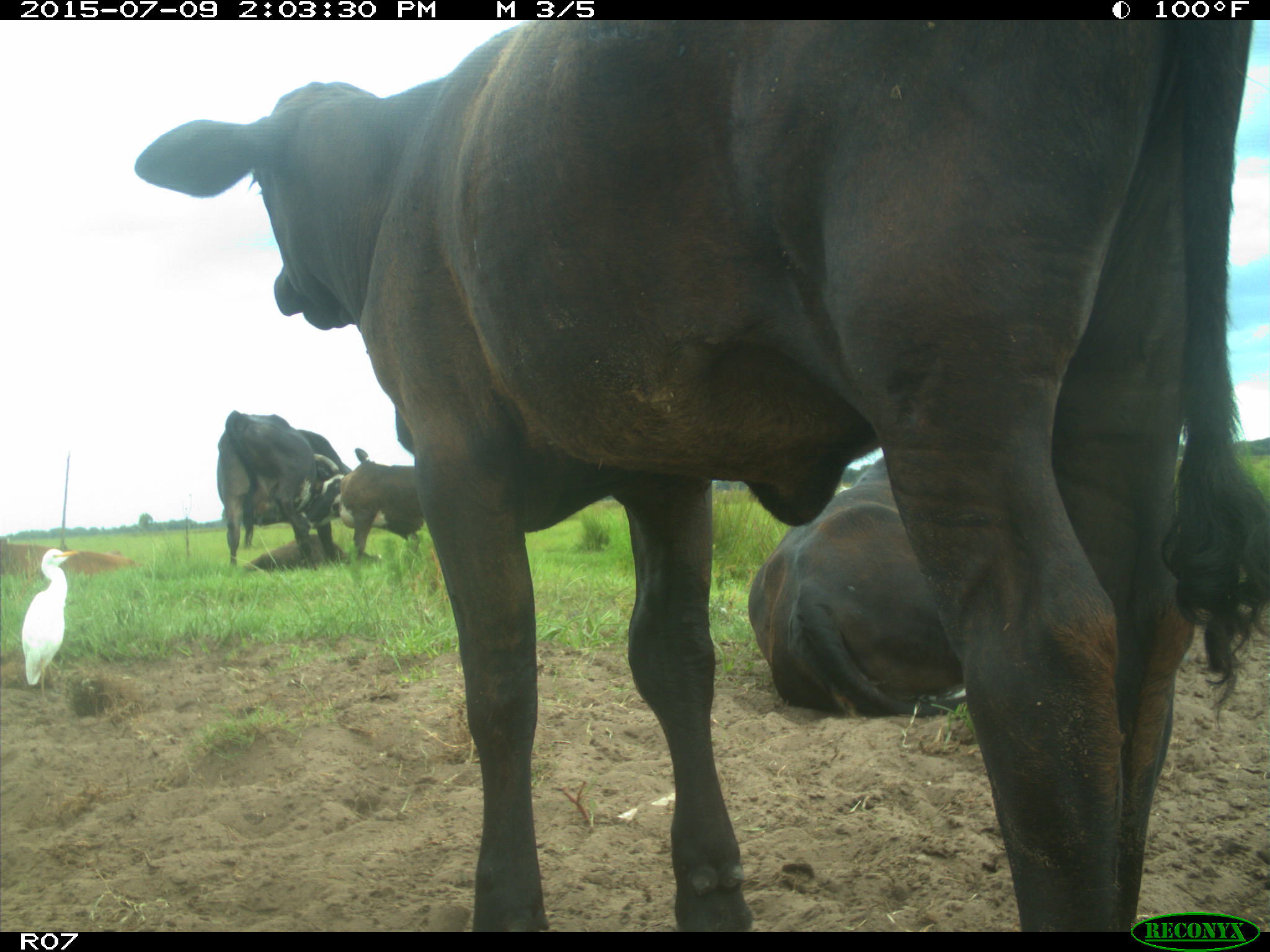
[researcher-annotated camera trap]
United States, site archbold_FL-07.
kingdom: Animalia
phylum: Chordata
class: Mammalia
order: Artiodactyla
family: Bovidae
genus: Bos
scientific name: Bos taurus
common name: domestic cow